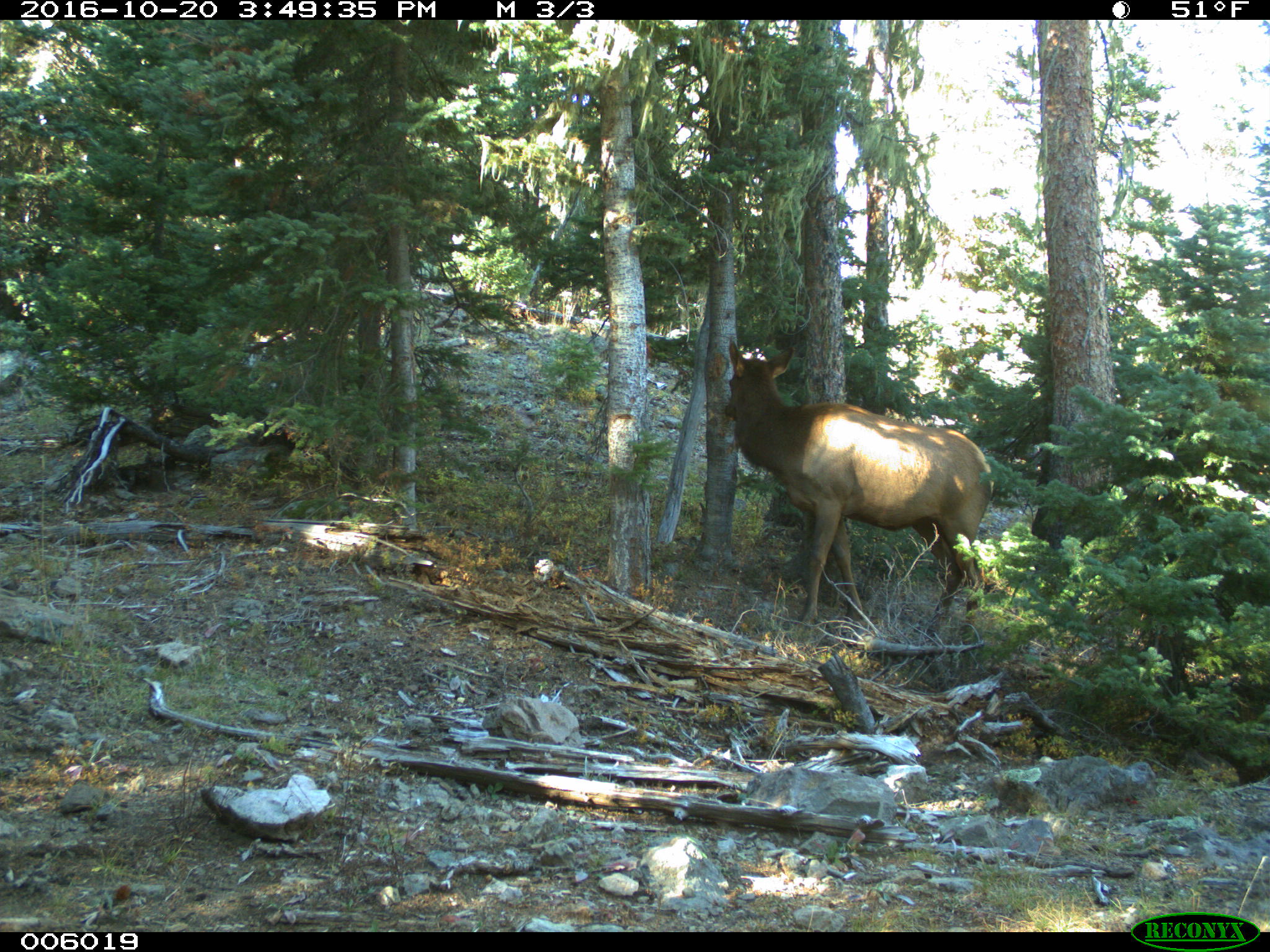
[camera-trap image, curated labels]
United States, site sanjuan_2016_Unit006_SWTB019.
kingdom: Animalia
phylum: Chordata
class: Mammalia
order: Artiodactyla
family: Cervidae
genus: Cervus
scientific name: Cervus elaphus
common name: red deer